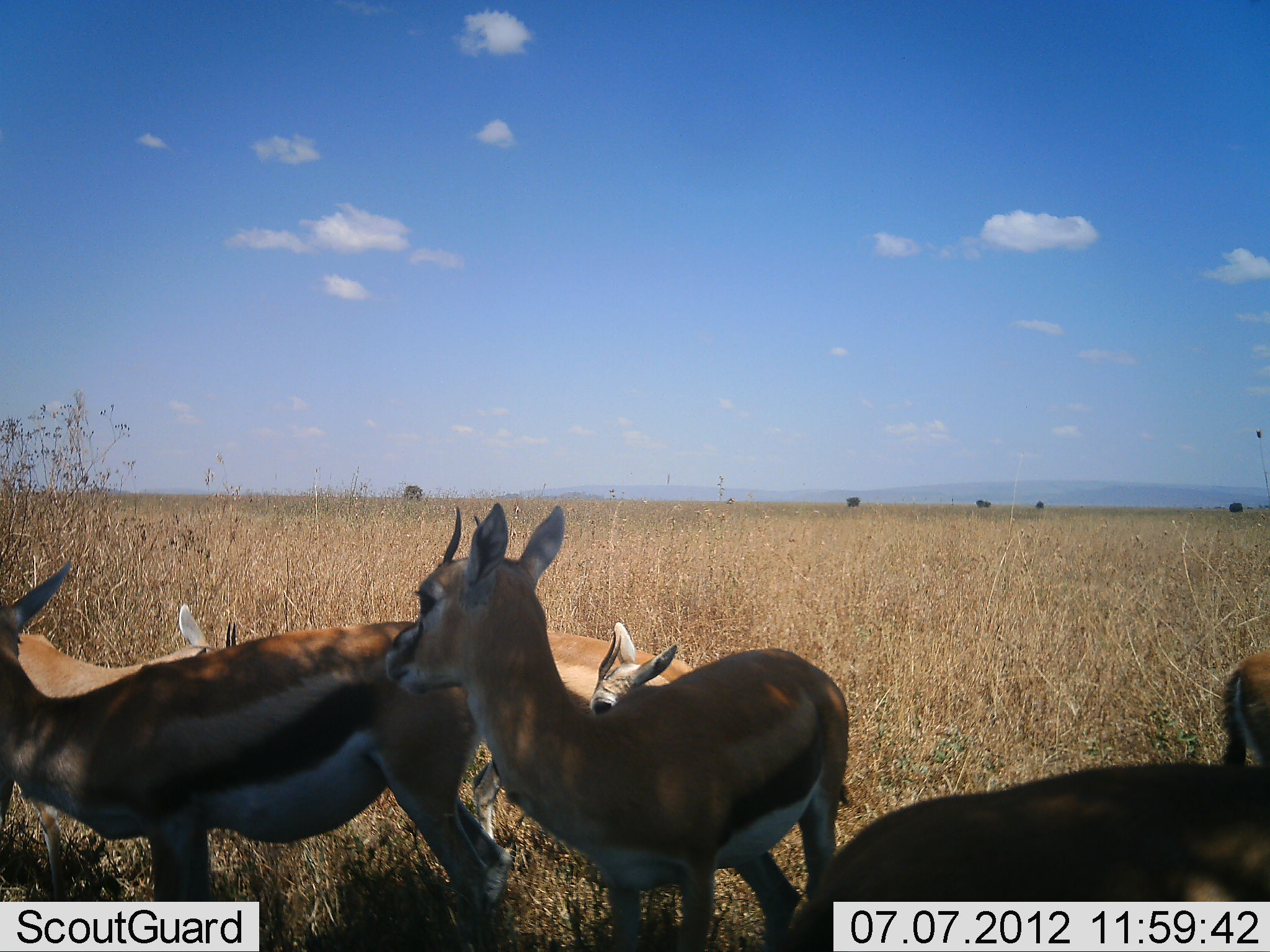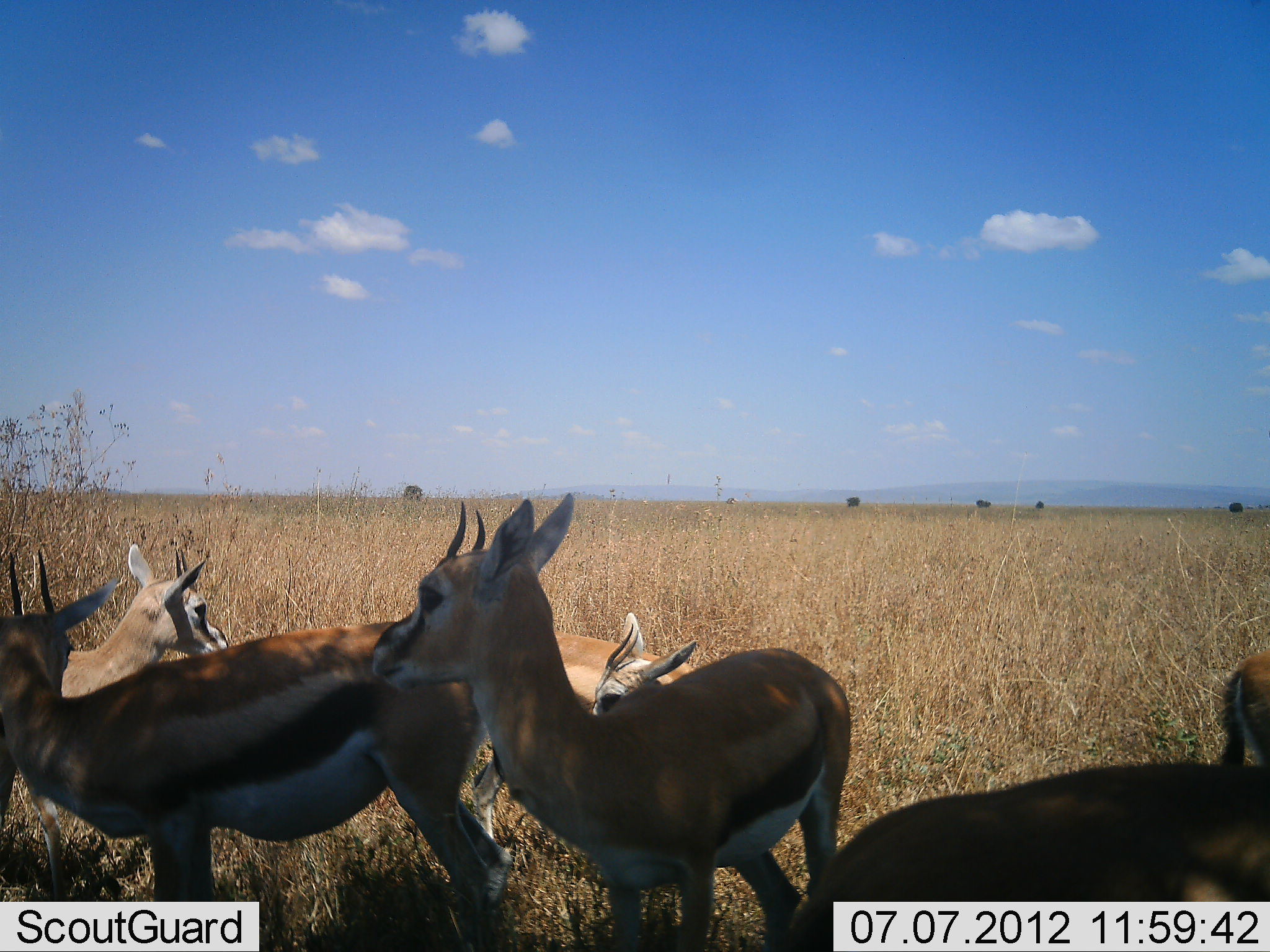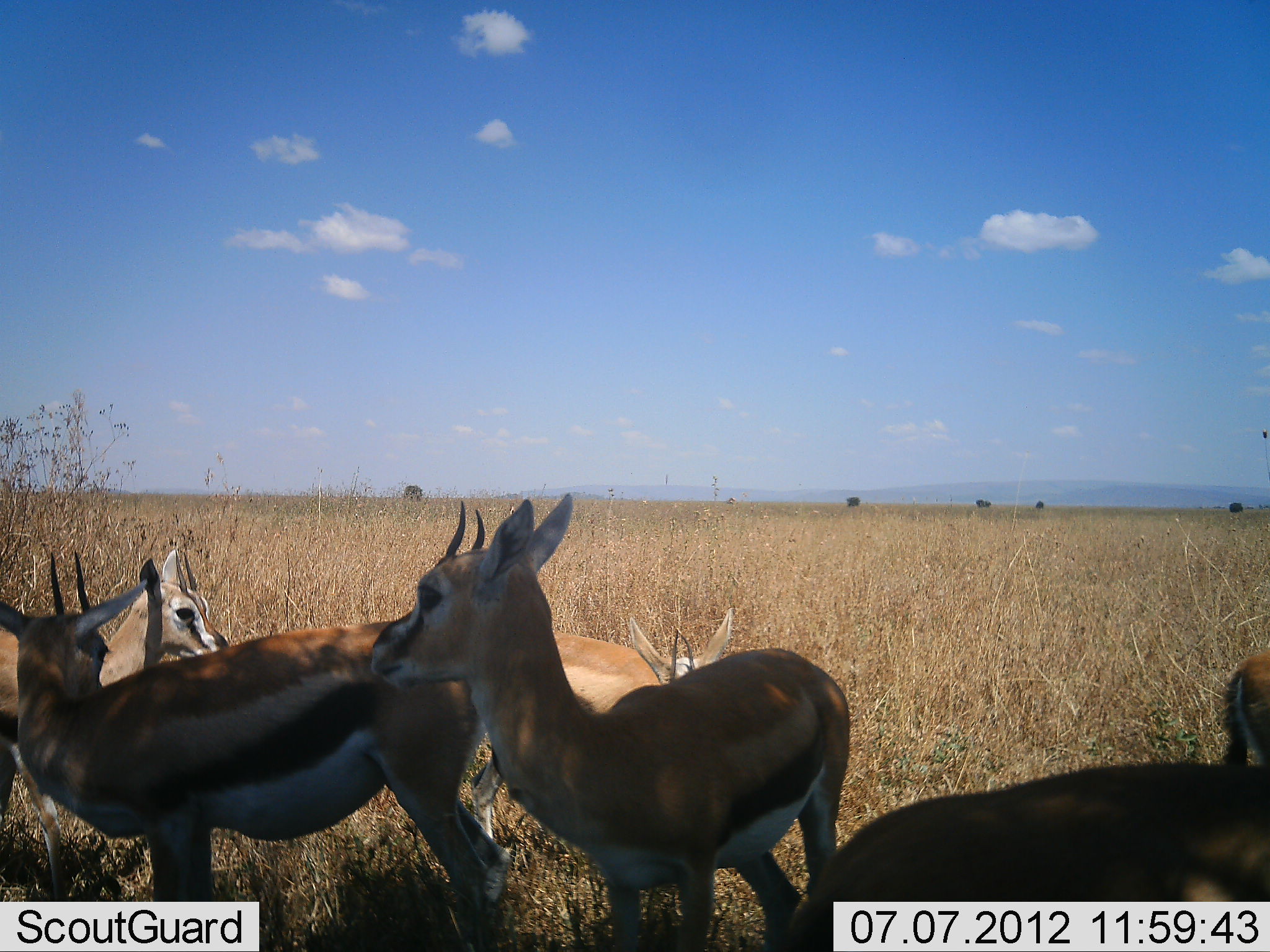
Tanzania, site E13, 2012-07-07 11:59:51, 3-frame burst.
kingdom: Animalia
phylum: Chordata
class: Mammalia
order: Artiodactyla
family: Bovidae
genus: Eudorcas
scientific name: Eudorcas thomsonii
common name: thomson's gazelle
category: gazellethomsons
Gazellethomsons (thomson's gazelle) (Eudorcas thomsonii), count 6. Behavior (volunteer vote fractions): standing 90%, resting 0%, moving 10%, interacting 20%. Young present (vote fraction): 20%. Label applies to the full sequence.